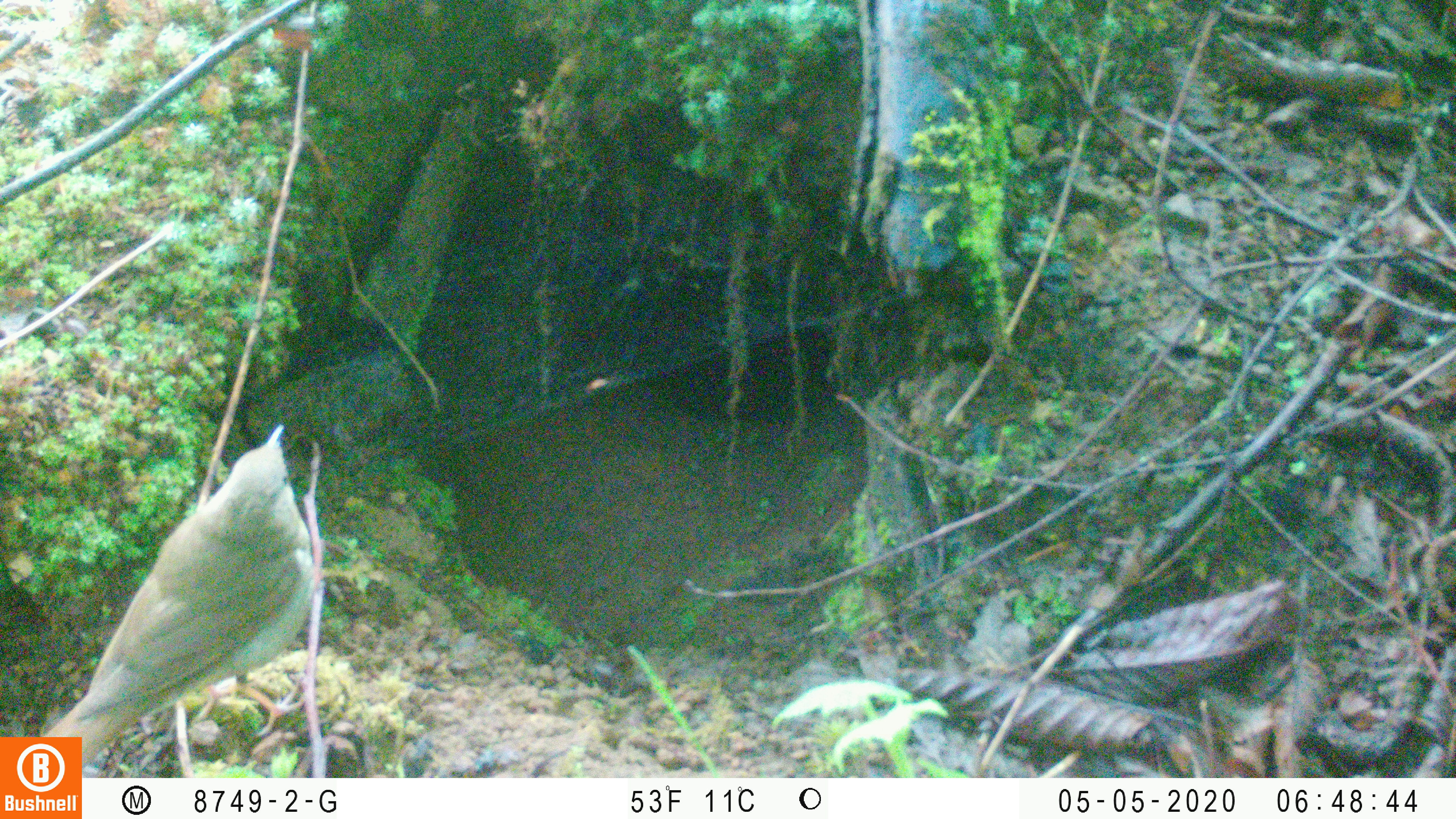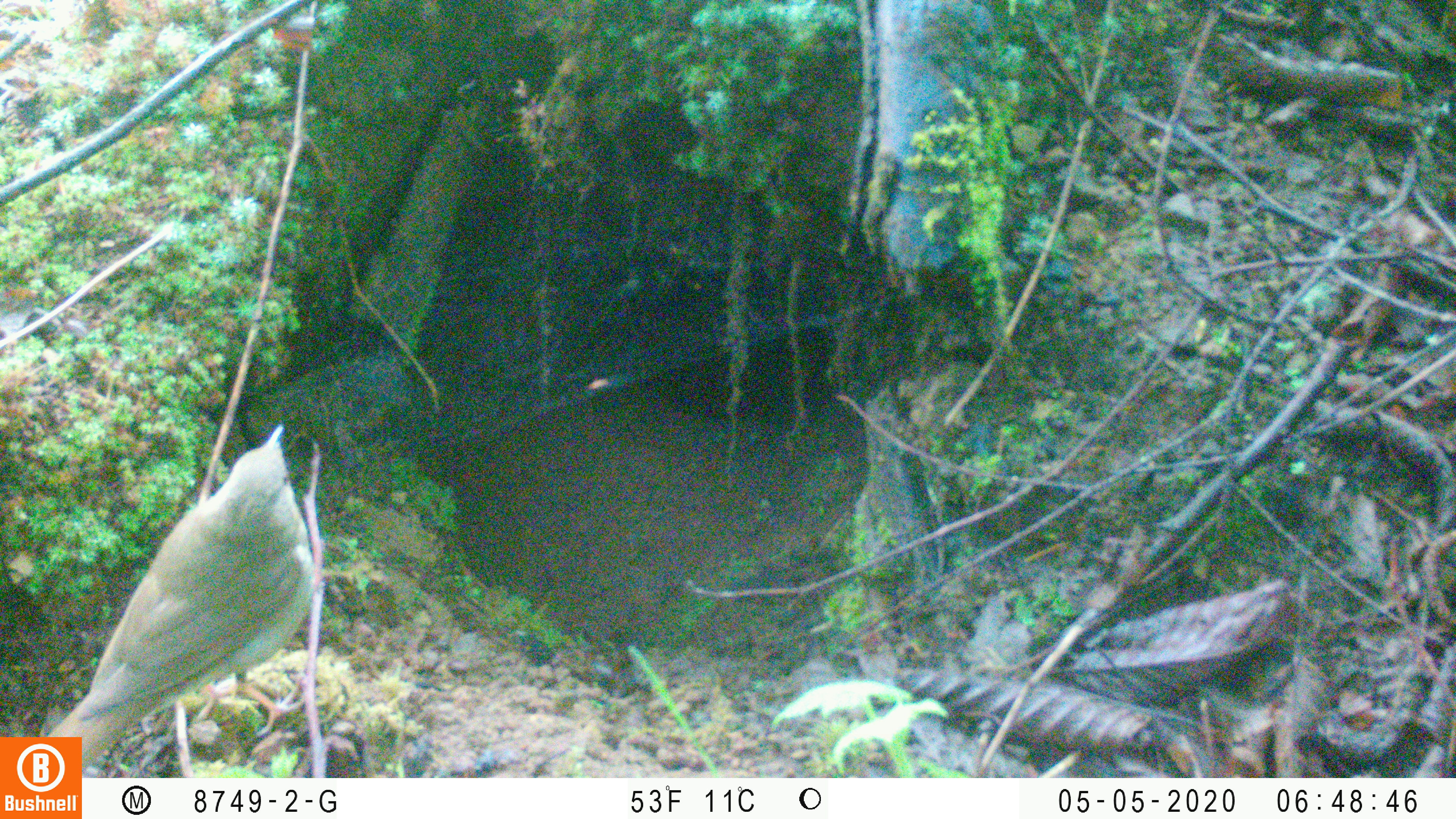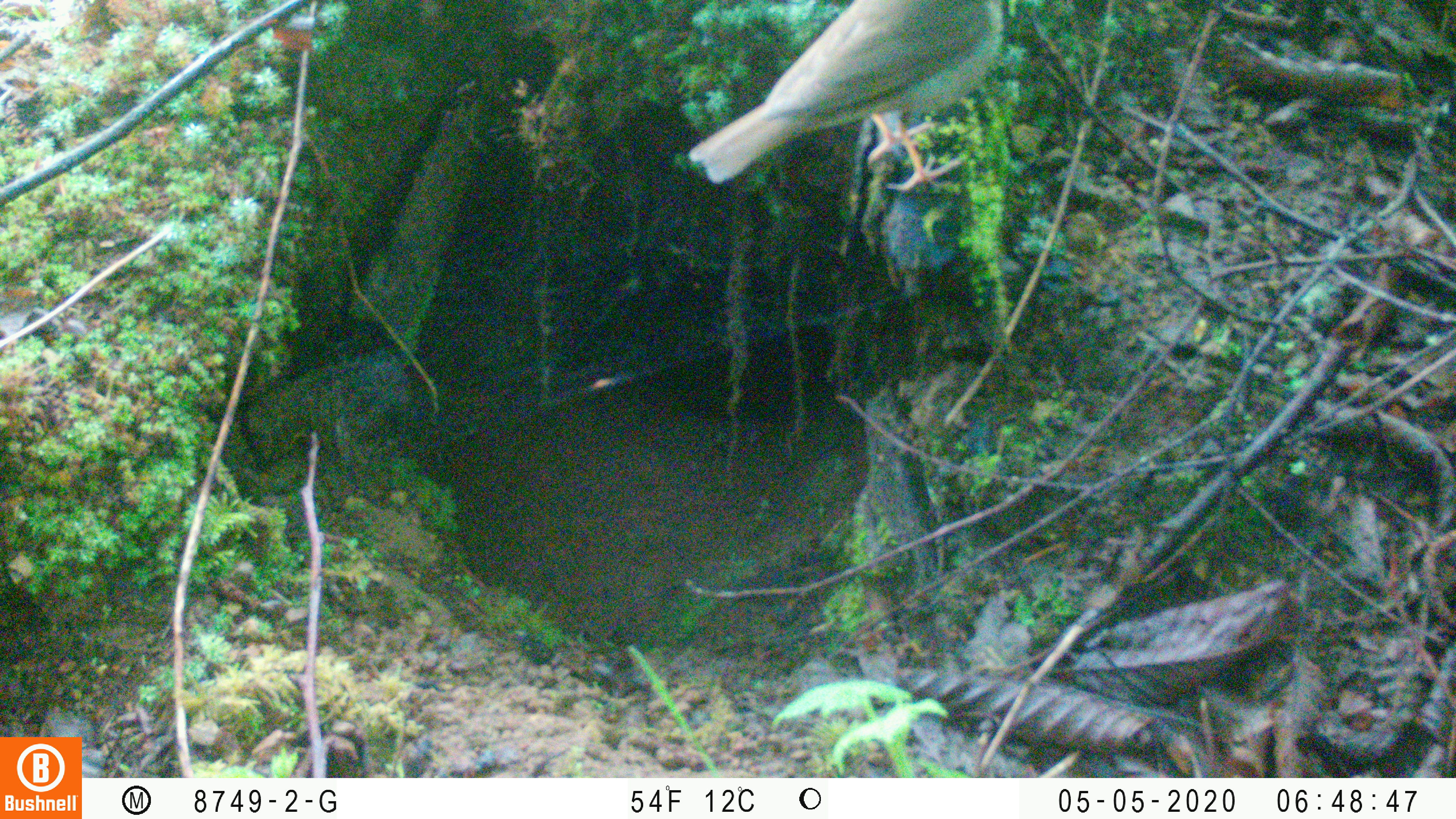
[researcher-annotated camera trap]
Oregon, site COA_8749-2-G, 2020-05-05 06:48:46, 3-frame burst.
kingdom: Animalia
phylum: Chordata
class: Aves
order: Passeriformes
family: Turdidae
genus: Catharus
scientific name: Catharus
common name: brown thrushes and nightingale-thrushes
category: catharus species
Catharus species (brown thrushes and nightingale-thrushes) (Catharus).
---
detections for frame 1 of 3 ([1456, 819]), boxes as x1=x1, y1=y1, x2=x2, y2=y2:
catharus species: x1=63, y1=418, x2=317, y2=729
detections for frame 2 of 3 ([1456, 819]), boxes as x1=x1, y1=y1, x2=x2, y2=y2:
catharus species: x1=63, y1=419, x2=319, y2=730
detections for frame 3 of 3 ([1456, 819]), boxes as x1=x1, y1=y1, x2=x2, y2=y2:
catharus species: x1=695, y1=2, x2=1010, y2=178